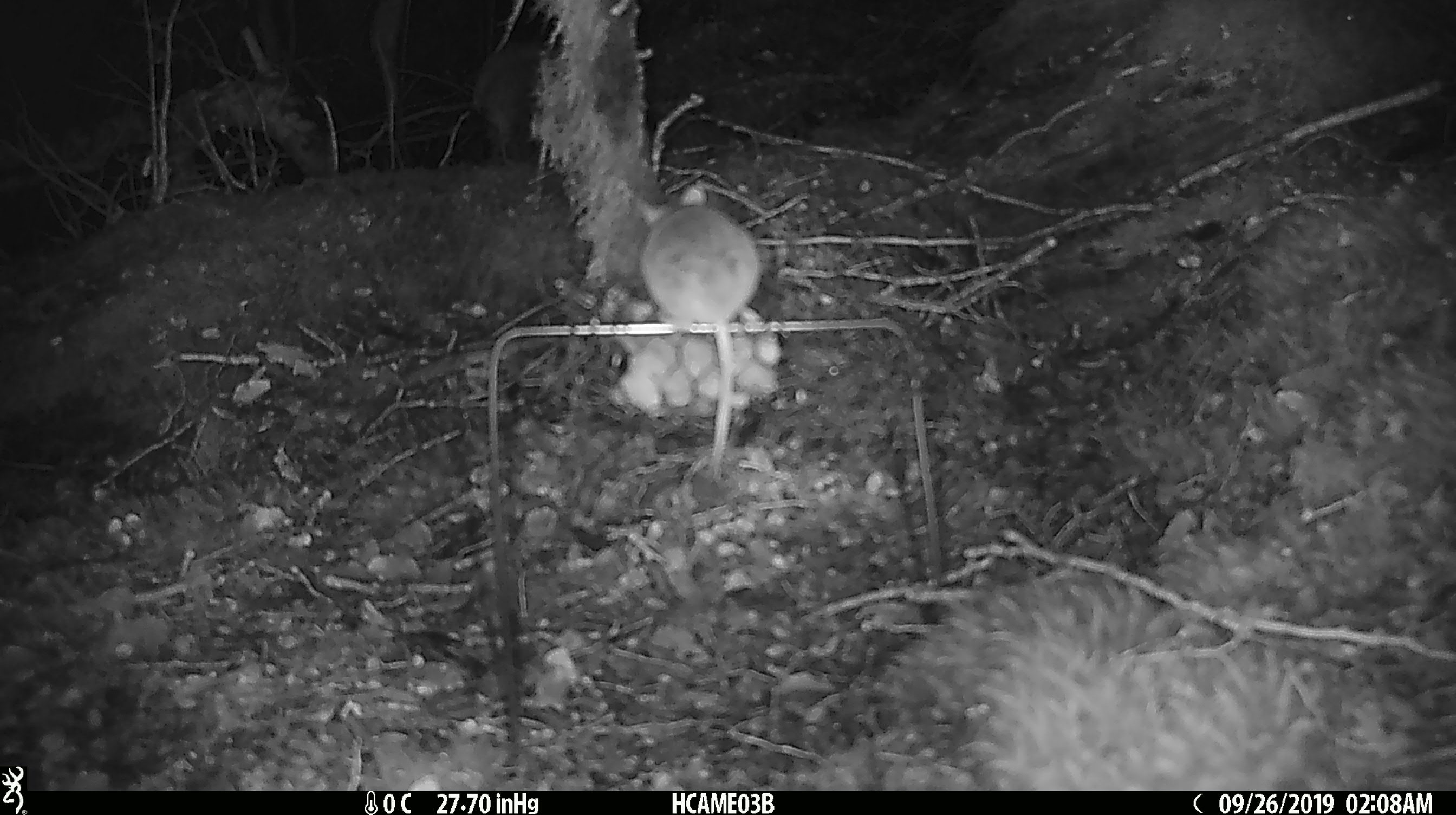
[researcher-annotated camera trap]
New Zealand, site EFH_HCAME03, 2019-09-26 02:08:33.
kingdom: Animalia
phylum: Chordata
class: Mammalia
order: Rodentia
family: Muridae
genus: Mus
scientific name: Mus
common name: mouse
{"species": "mouse (Mus)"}